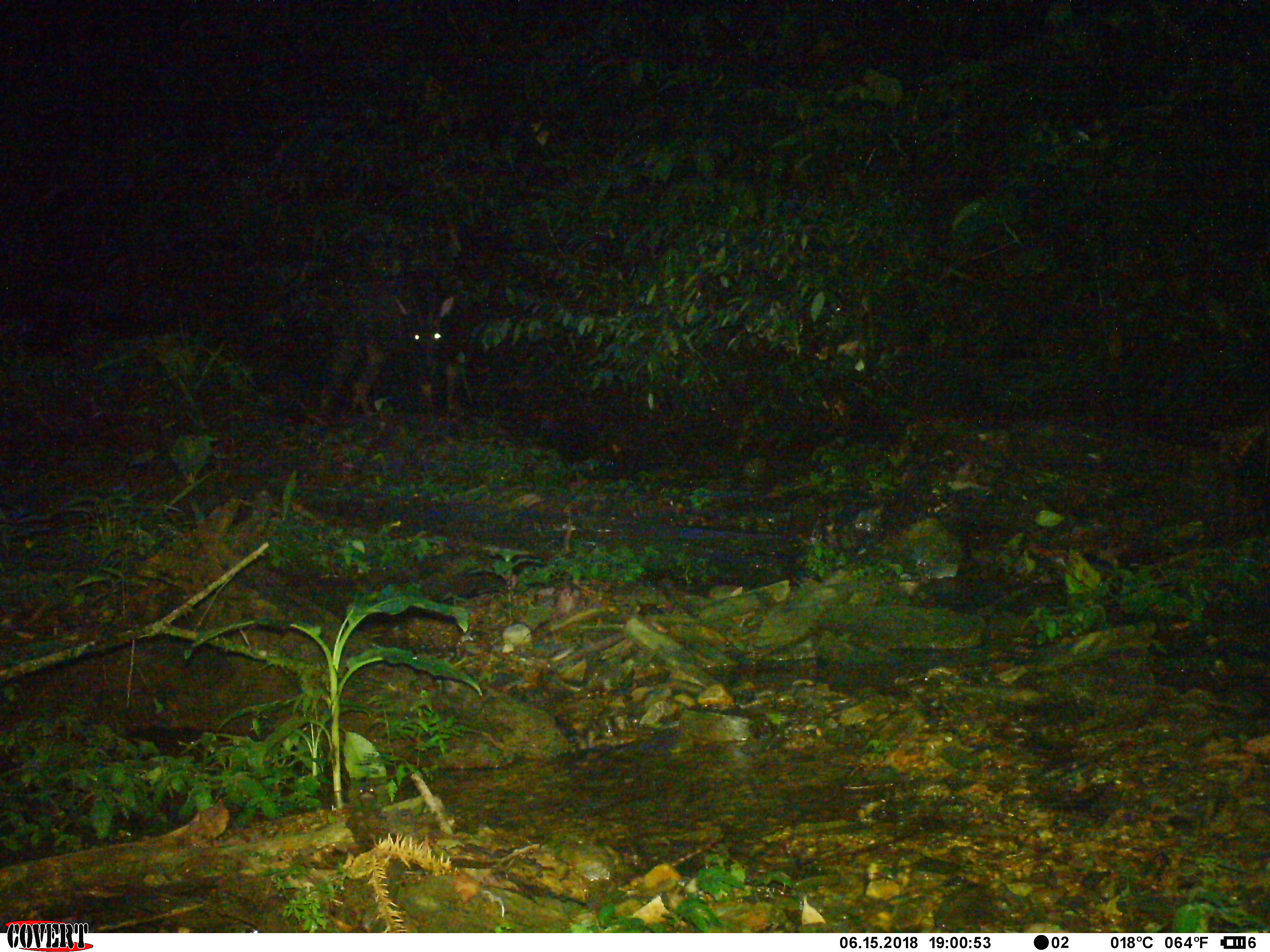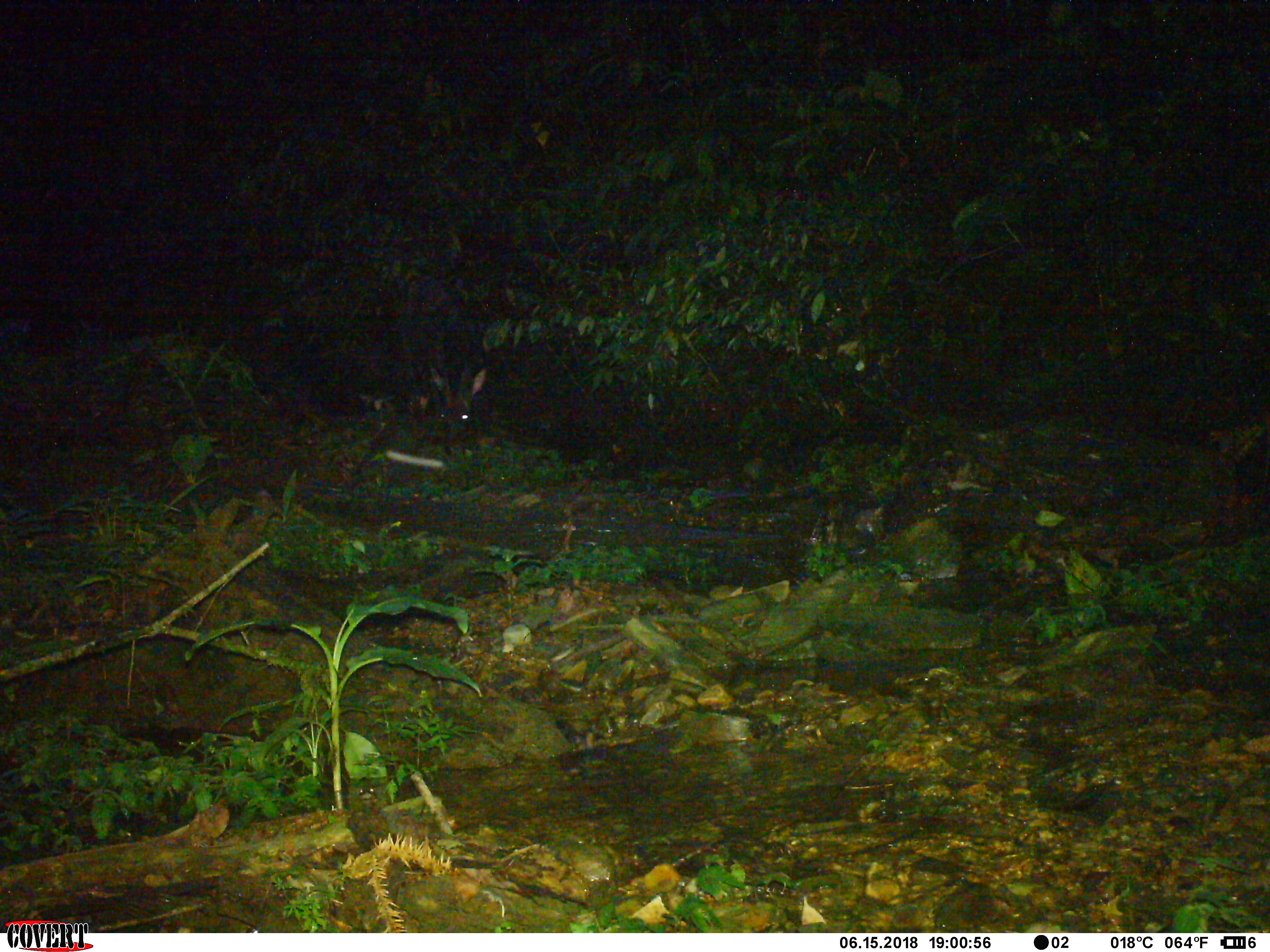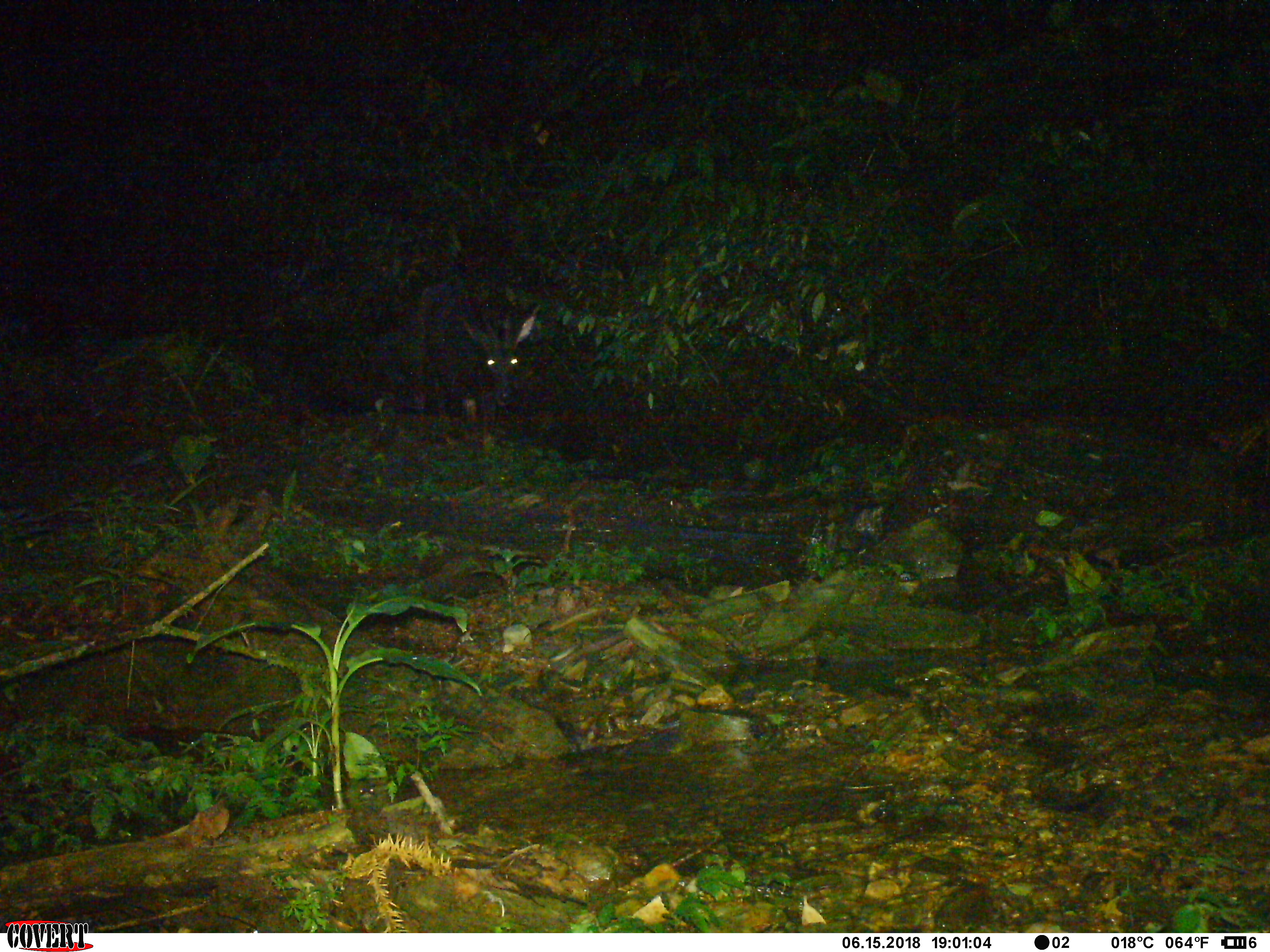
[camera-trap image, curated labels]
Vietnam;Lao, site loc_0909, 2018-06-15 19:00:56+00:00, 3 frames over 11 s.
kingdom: Animalia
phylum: Chordata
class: Mammalia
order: Artiodactyla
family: Bovidae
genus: Capricornis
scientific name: Capricornis sumatraensis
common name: chinese serow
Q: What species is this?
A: Chinese serow (Capricornis sumatraensis).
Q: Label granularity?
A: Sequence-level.